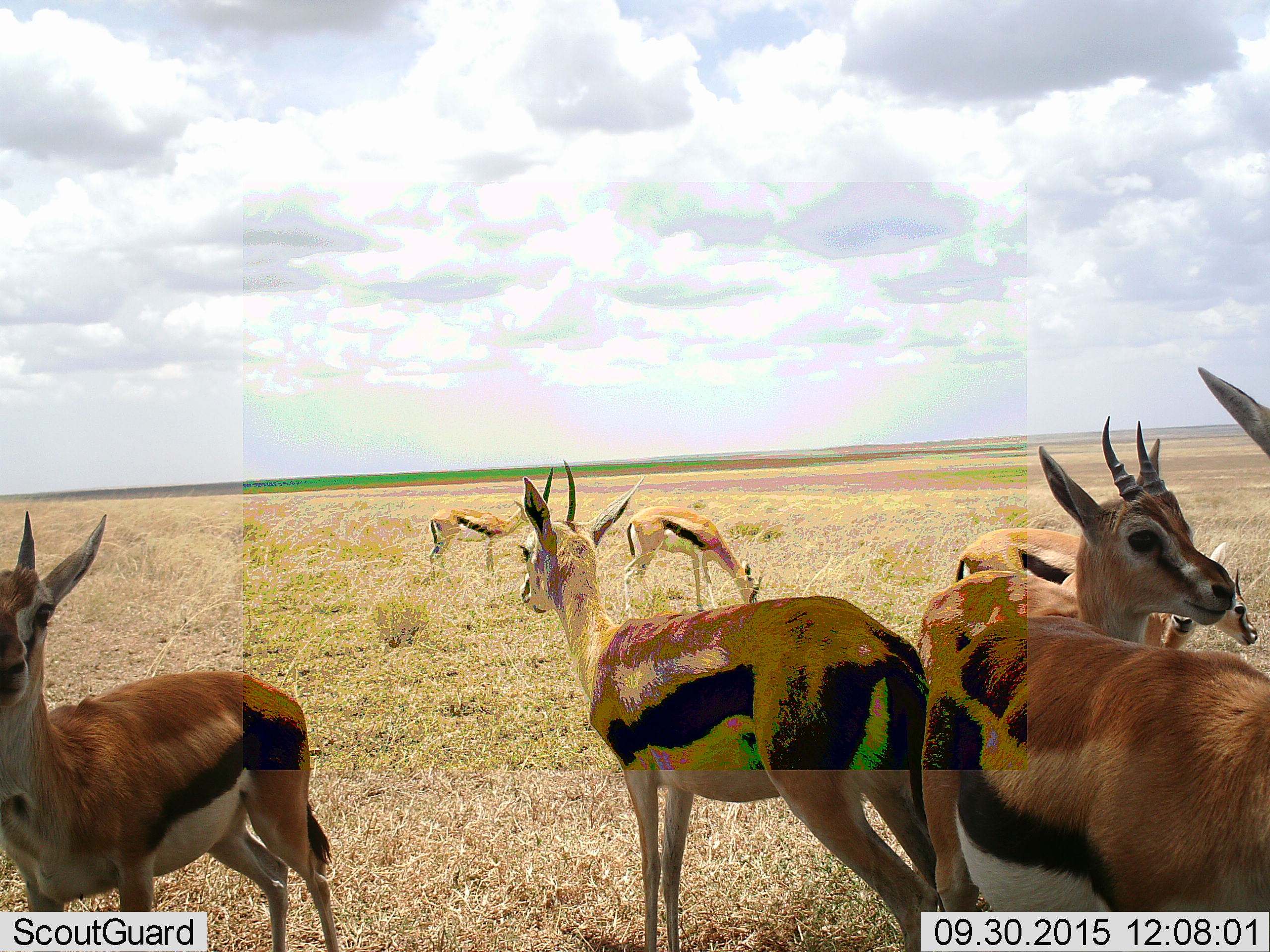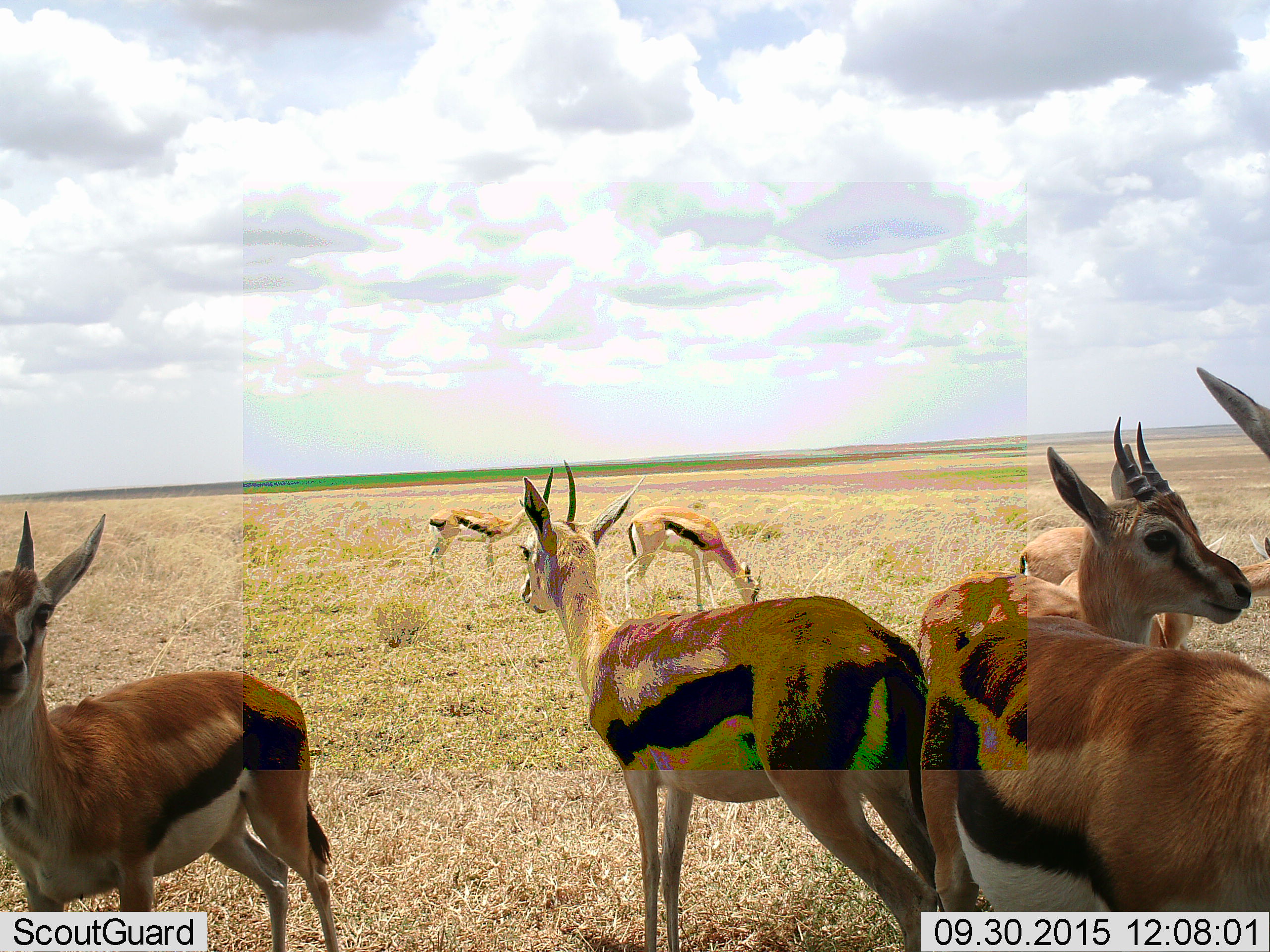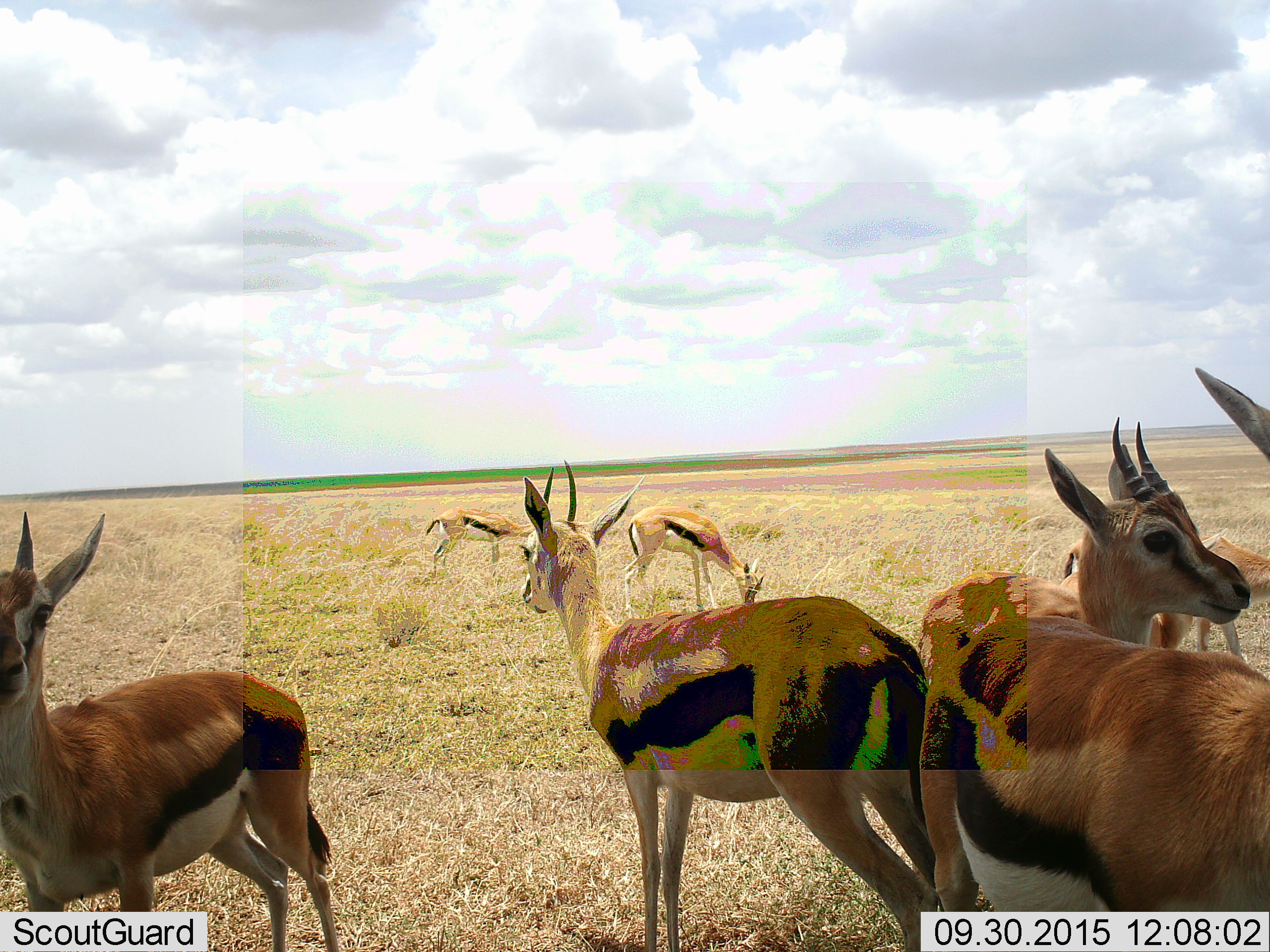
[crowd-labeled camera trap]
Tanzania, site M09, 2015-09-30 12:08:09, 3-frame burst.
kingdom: Animalia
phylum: Chordata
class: Mammalia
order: Artiodactyla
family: Bovidae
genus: Eudorcas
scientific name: Eudorcas thomsonii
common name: thomson's gazelle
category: gazellethomsons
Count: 8.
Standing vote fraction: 100%.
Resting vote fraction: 25%.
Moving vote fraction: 38%.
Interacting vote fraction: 12%.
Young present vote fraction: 12%.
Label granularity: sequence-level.